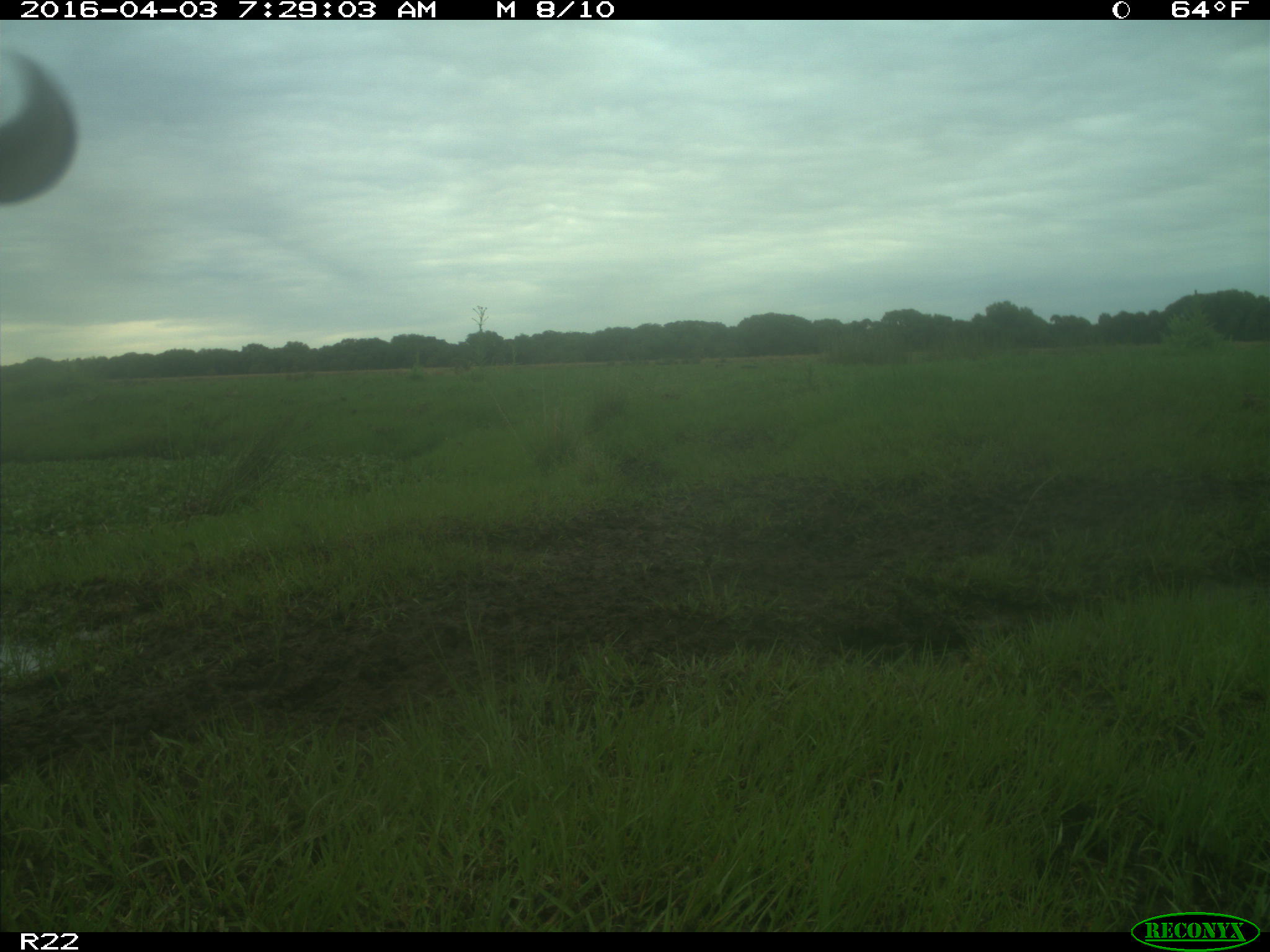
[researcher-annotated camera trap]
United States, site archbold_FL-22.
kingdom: Animalia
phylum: Chordata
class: Mammalia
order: Artiodactyla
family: Bovidae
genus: Bos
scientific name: Bos taurus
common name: domestic cow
Bos taurus (domestic cow).